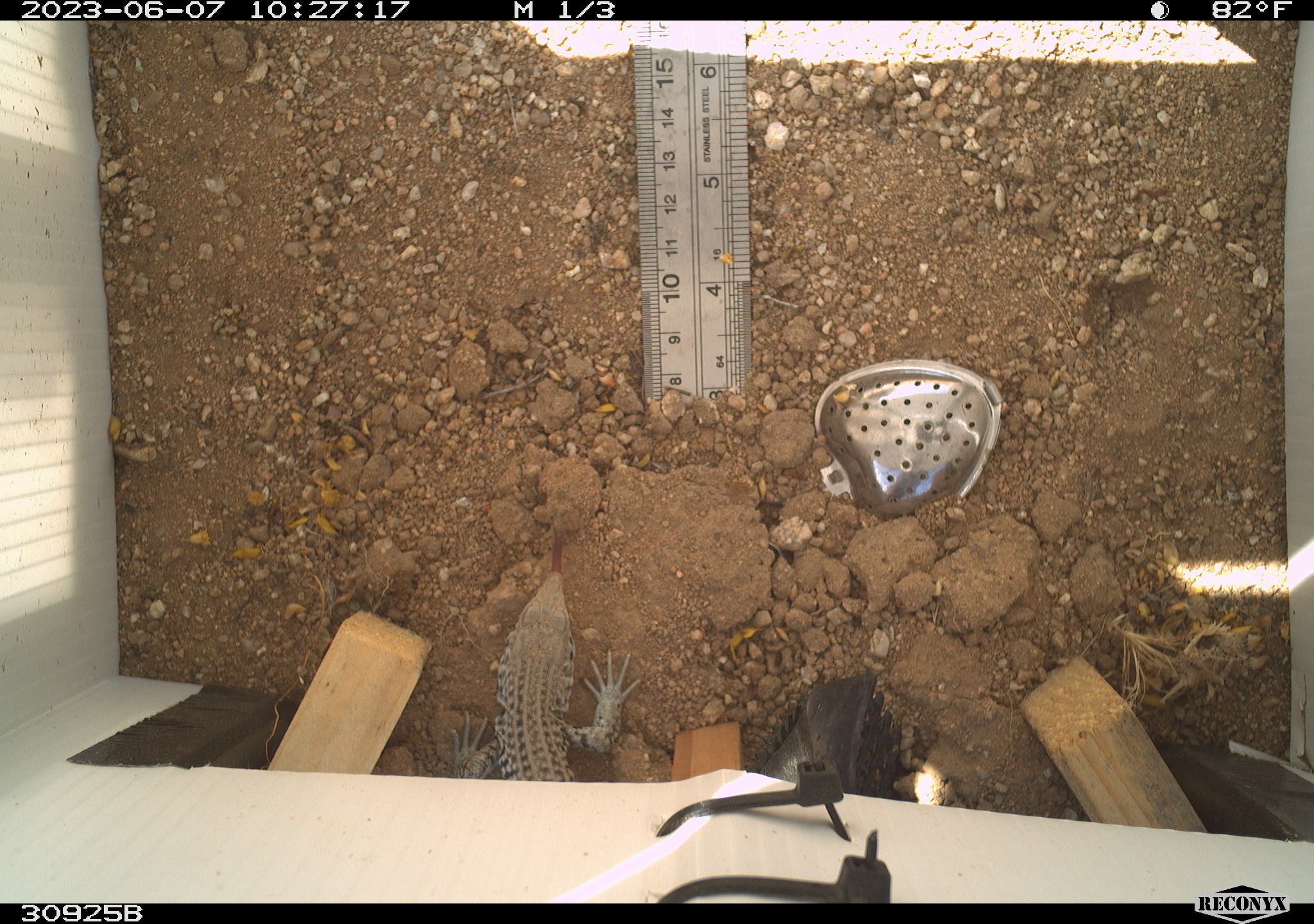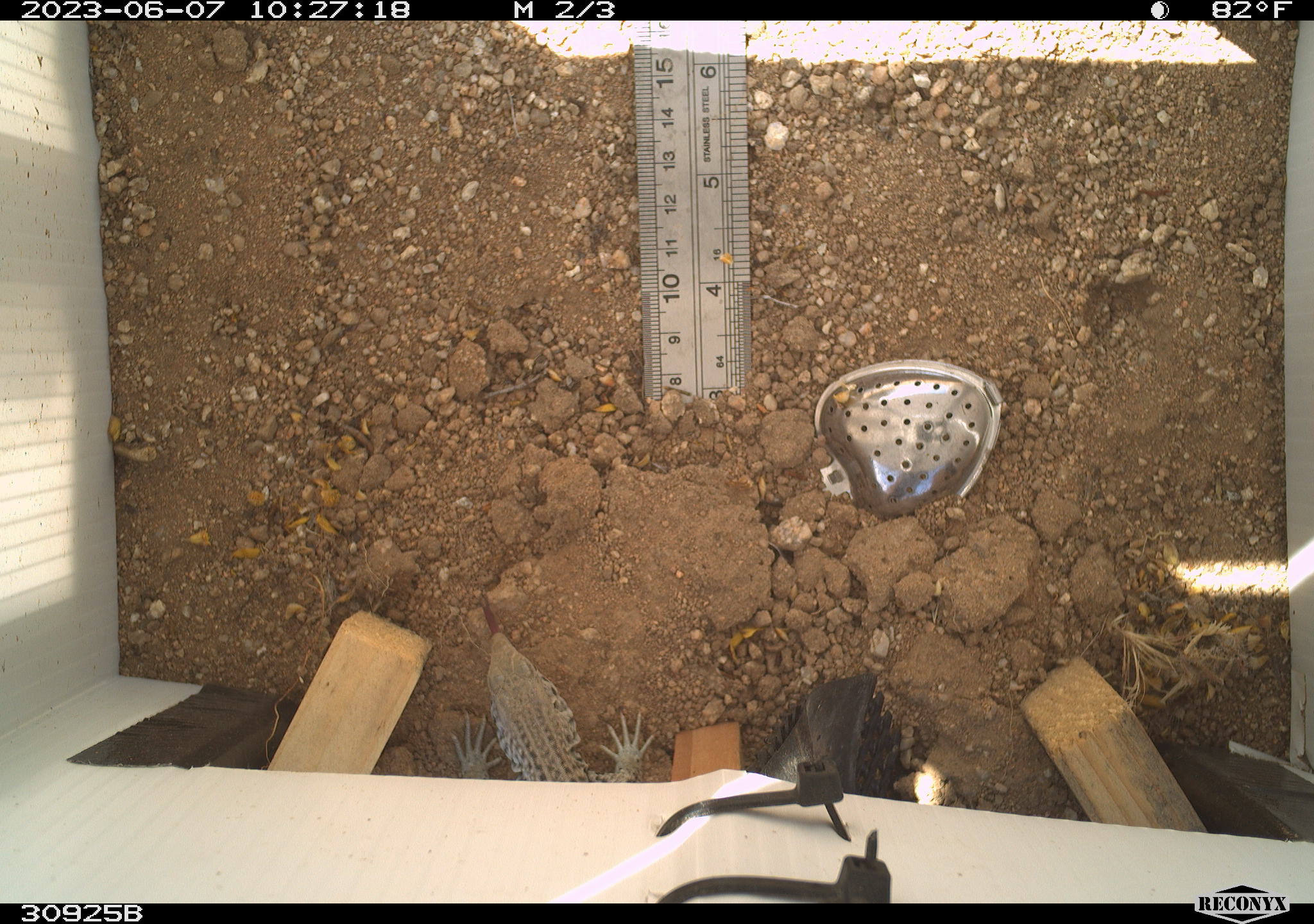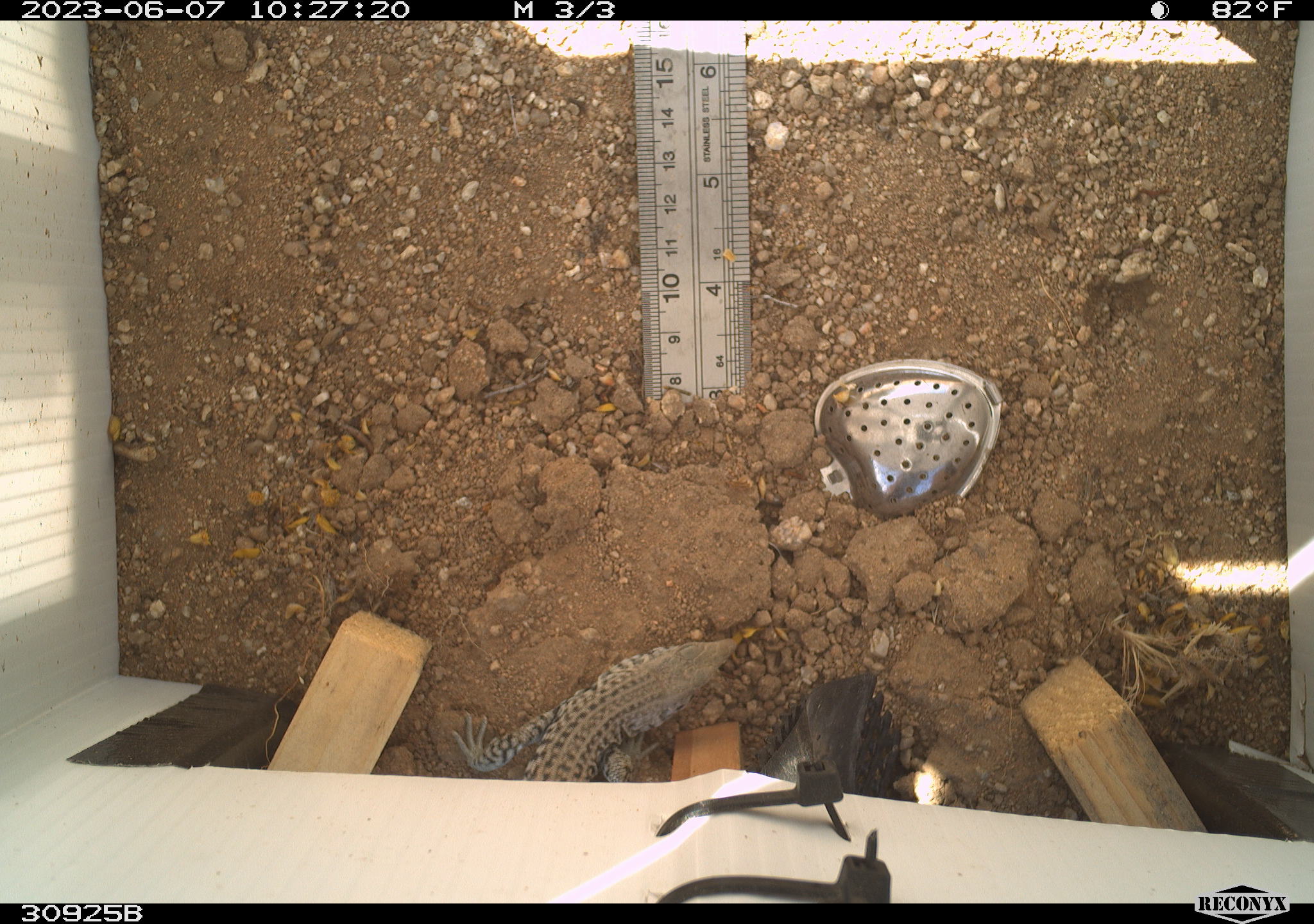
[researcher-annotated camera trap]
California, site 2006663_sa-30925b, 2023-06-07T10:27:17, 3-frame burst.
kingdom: Animalia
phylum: Chordata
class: Reptilia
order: Squamata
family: Teiidae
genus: Aspidoscelis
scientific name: Aspidoscelis tigris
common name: western whiptail